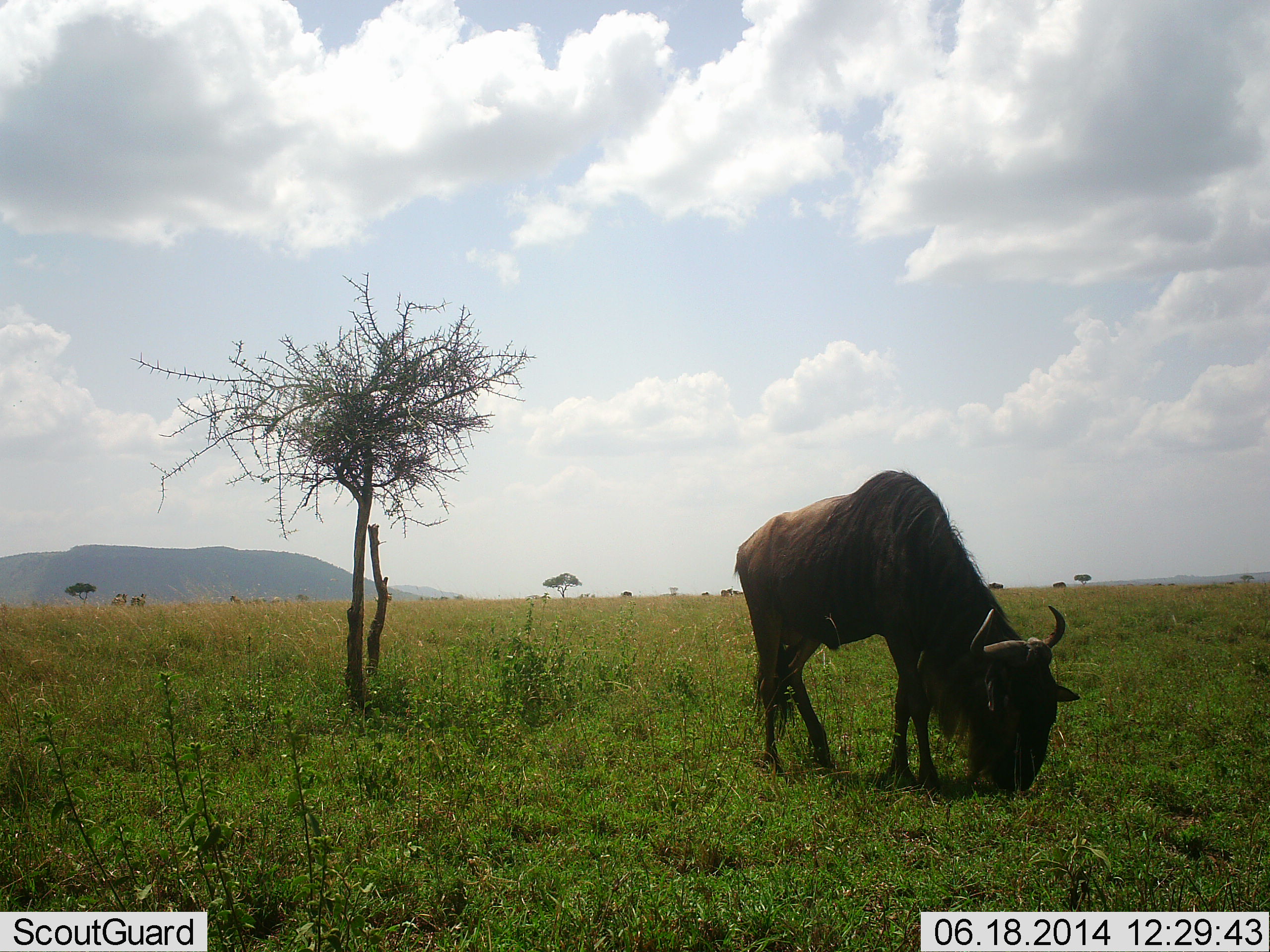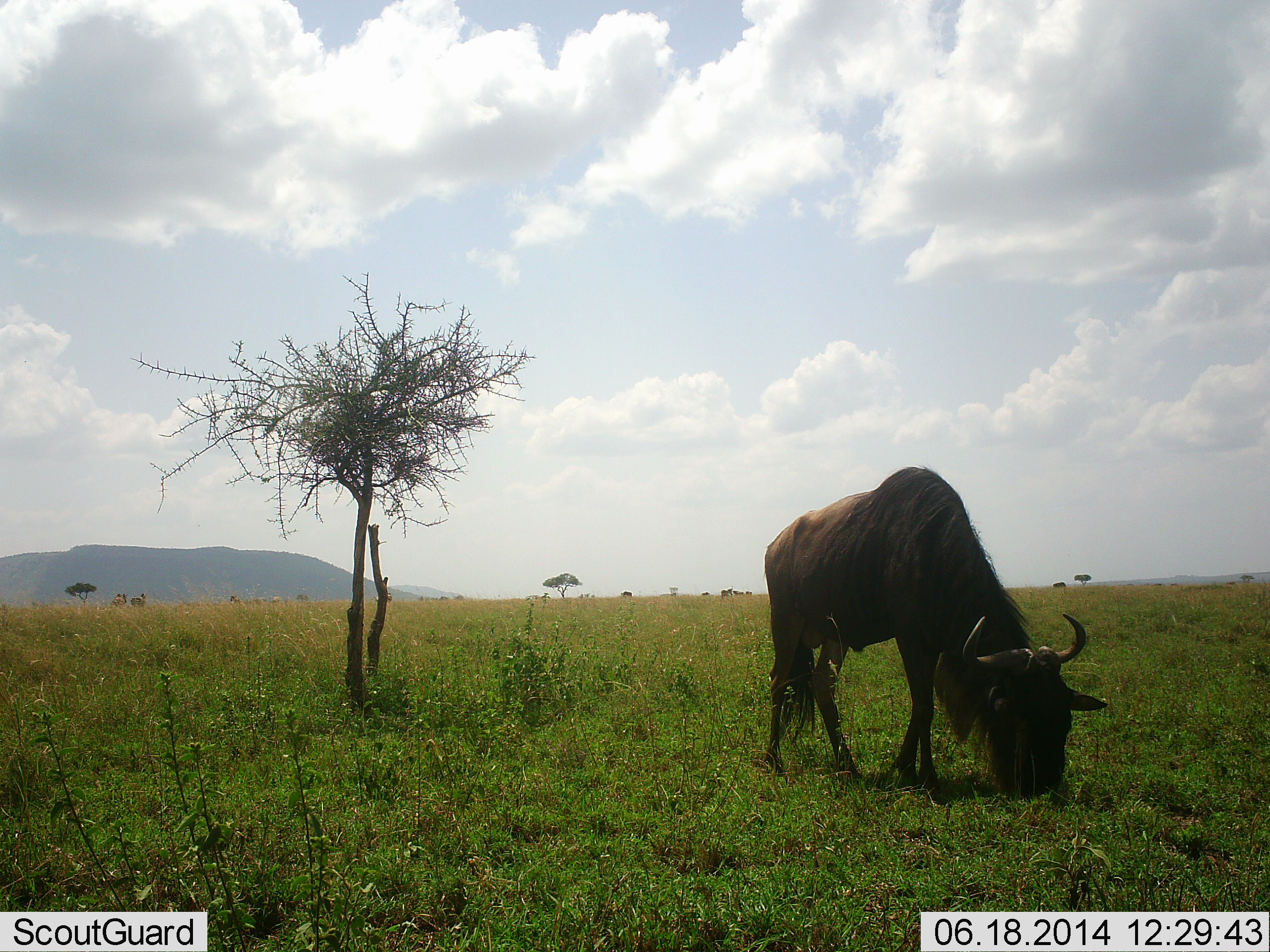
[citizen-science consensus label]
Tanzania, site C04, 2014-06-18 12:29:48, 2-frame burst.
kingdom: Animalia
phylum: Chordata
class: Mammalia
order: Artiodactyla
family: Bovidae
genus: Connochaetes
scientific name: Connochaetes taurinus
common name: blue wildebeest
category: wildebeest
Wildebeest (blue wildebeest) (Connochaetes taurinus), count 1. Behavior (volunteer vote fractions): standing 30%, resting 0%, moving 0%, interacting 0%. Young present (vote fraction): 0%. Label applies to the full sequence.